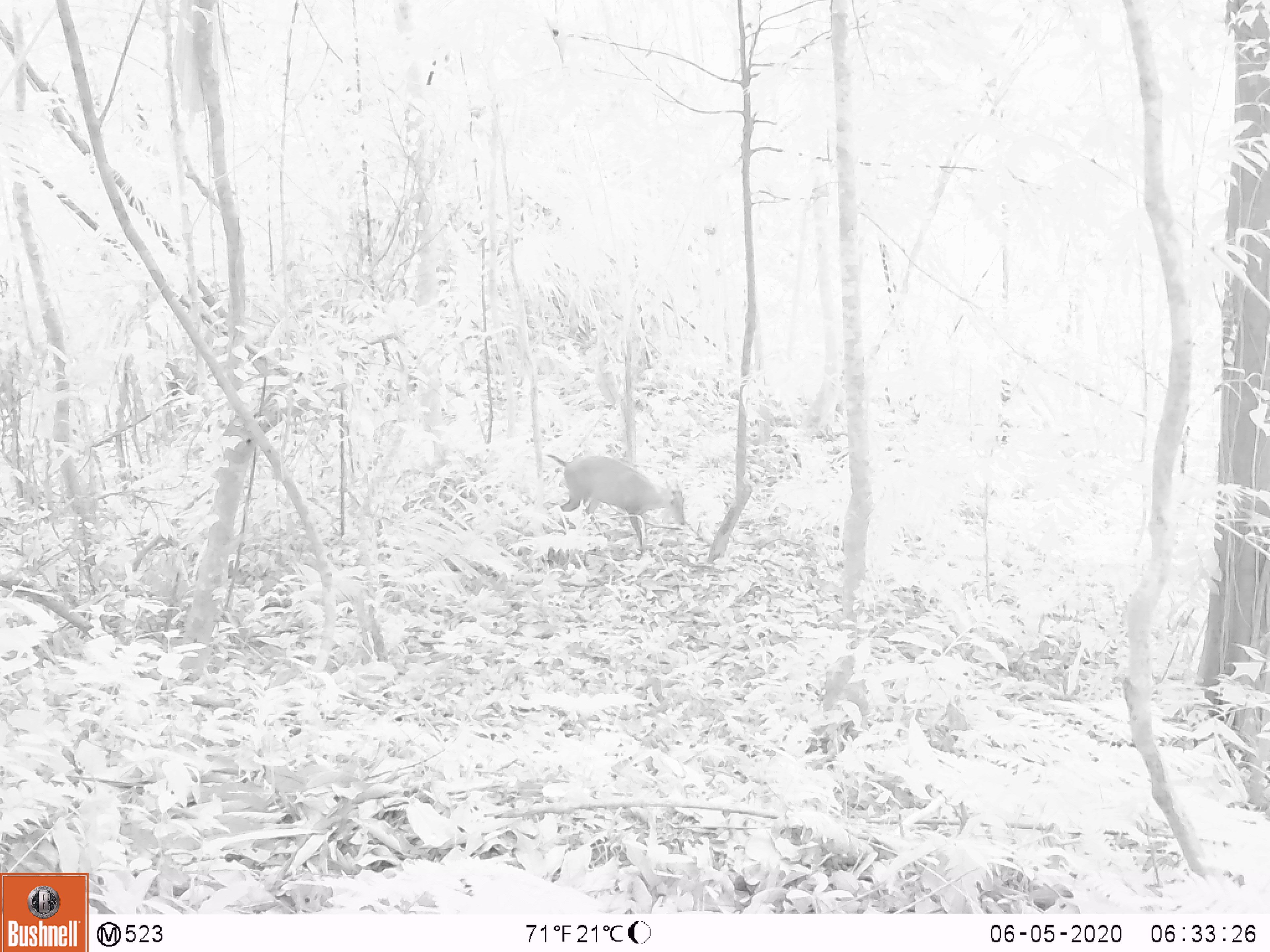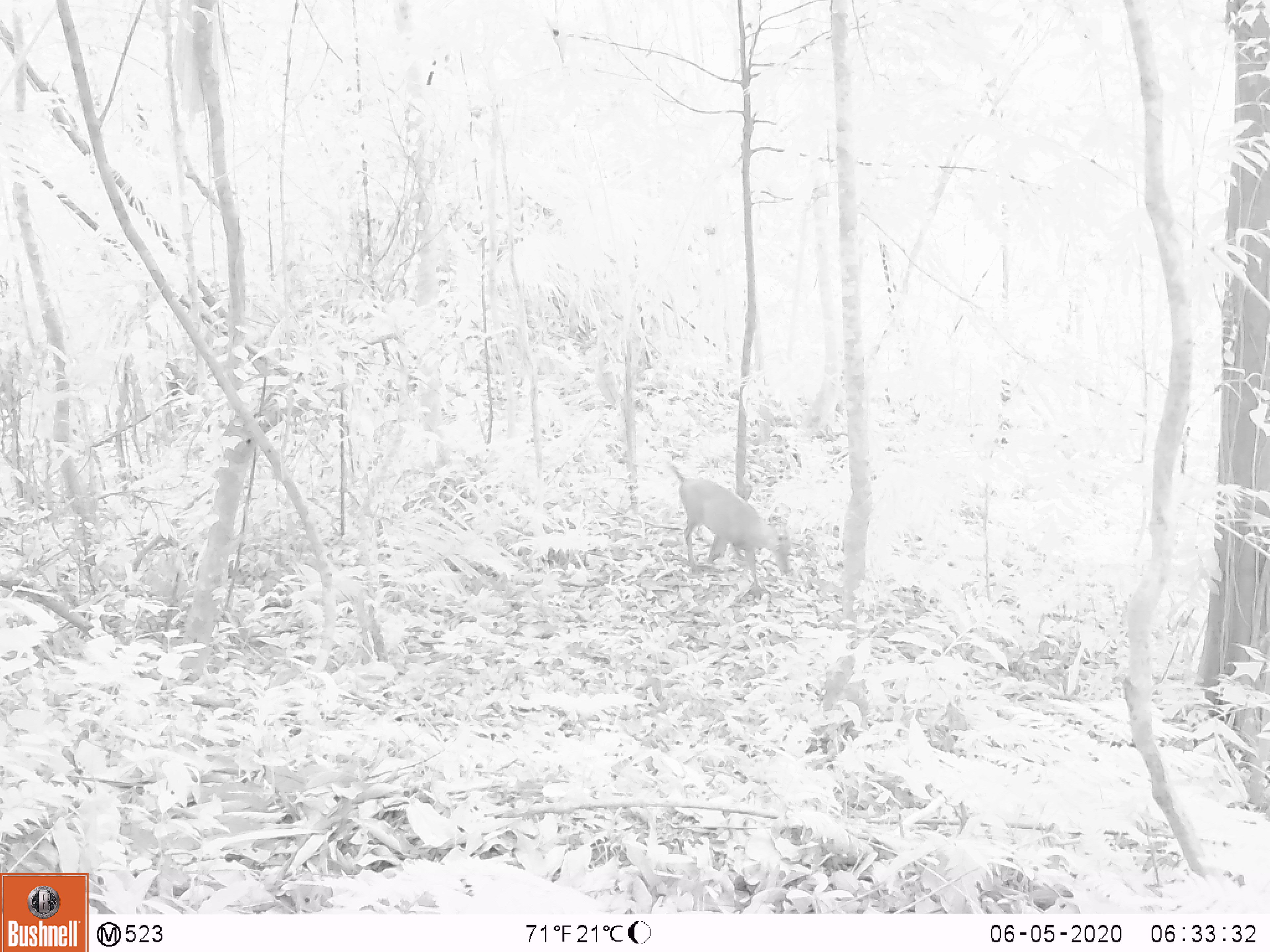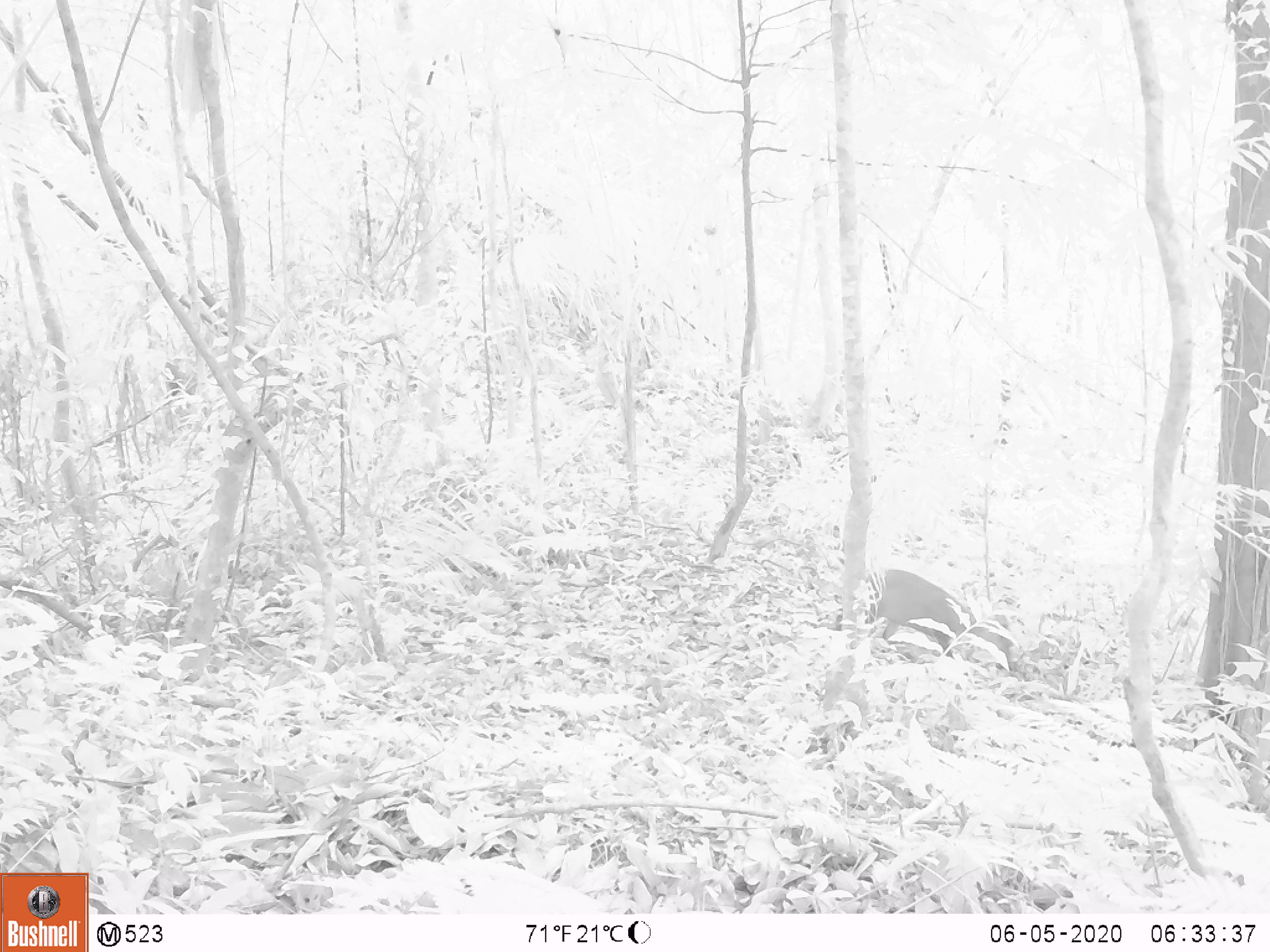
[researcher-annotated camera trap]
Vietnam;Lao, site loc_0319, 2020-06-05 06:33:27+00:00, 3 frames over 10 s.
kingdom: Animalia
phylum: Chordata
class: Mammalia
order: Artiodactyla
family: Cervidae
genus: Muntiacus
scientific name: Muntiacus rooseveltorum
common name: roosevelt's muntjac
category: roosevelts muntjac group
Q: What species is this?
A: Roosevelts muntjac group (roosevelt's muntjac) (Muntiacus rooseveltorum).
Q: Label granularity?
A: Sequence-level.